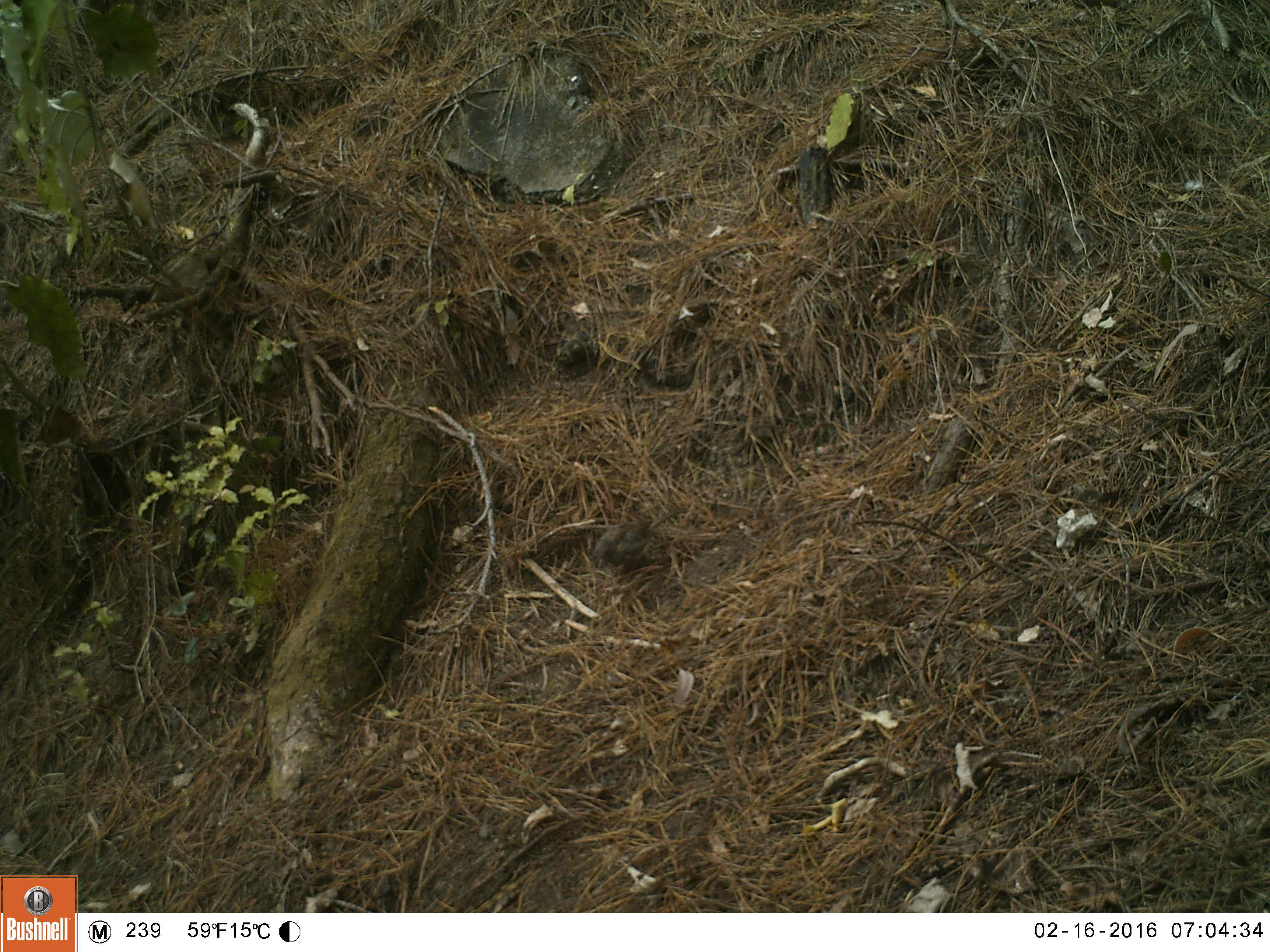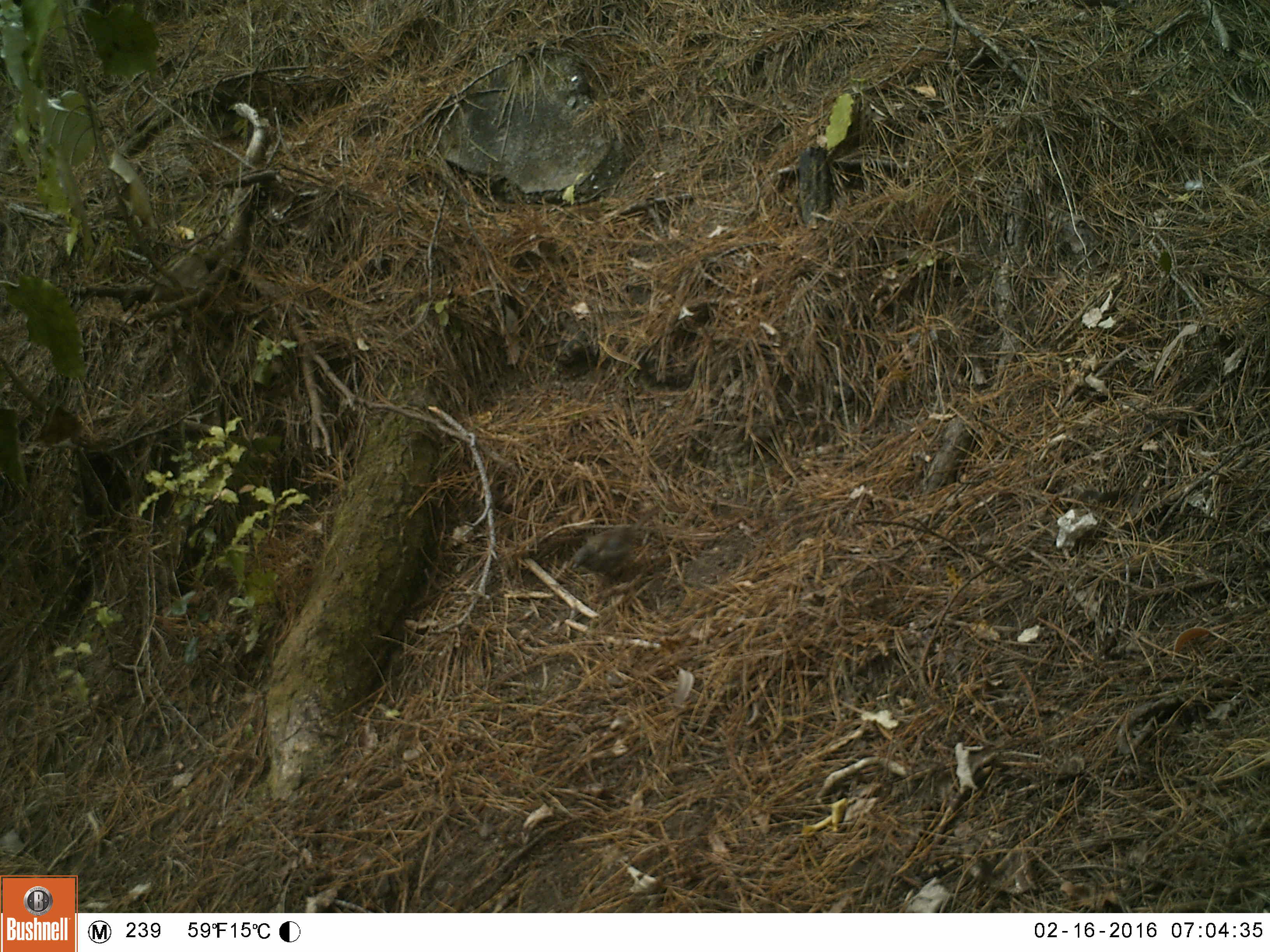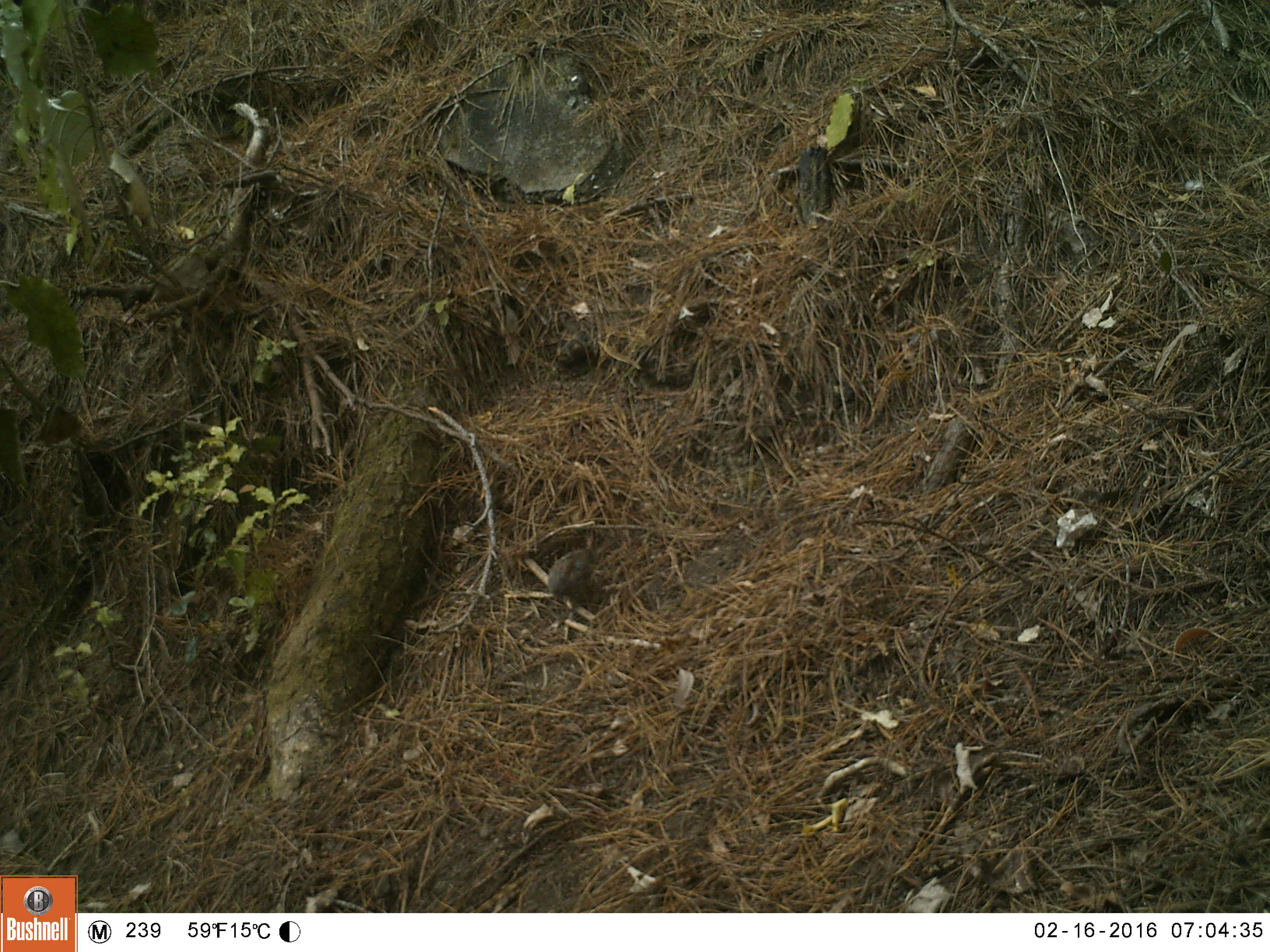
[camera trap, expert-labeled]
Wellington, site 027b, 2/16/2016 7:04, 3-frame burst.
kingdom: Animalia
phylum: Chordata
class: Aves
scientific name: Aves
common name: bird